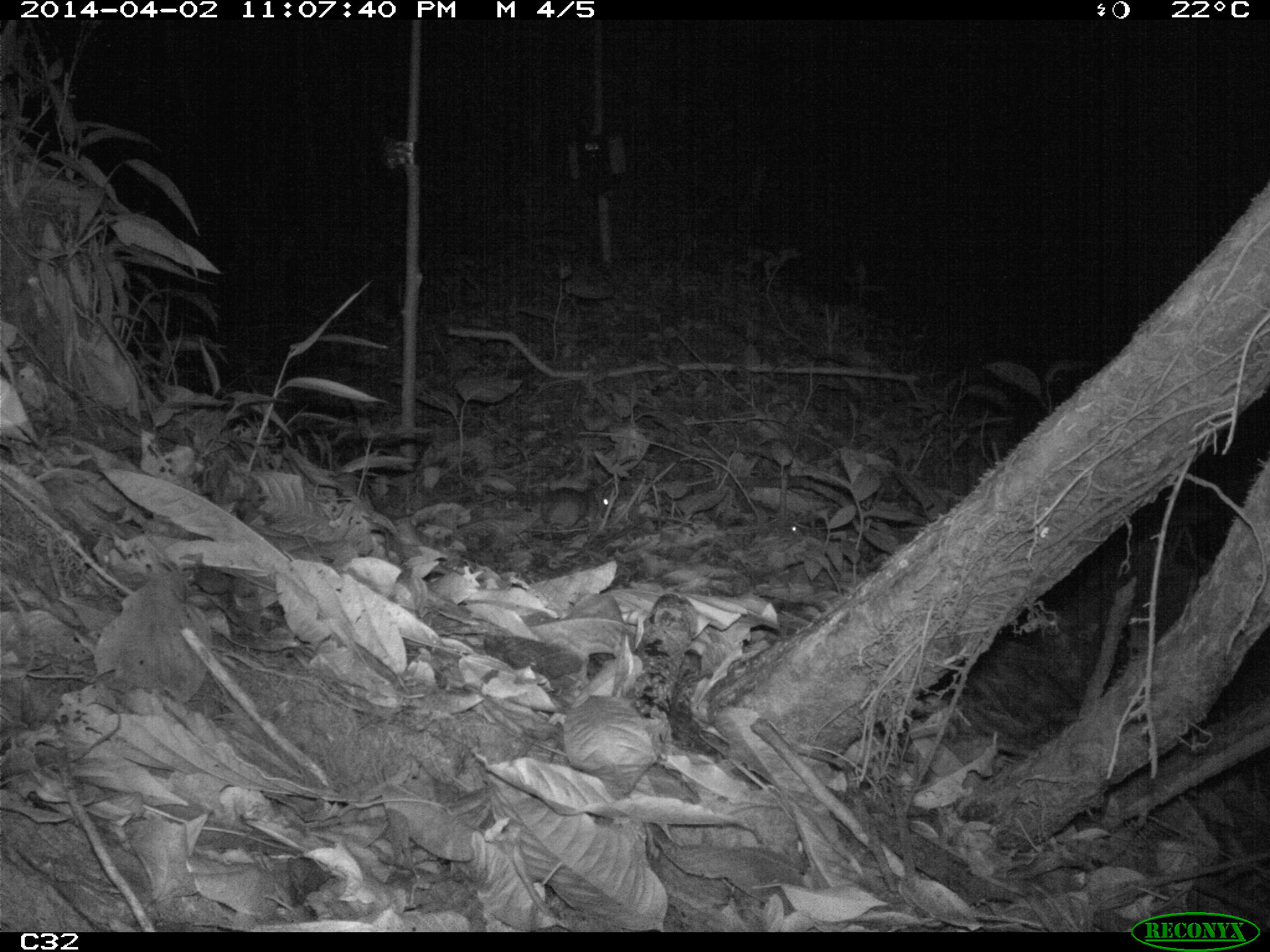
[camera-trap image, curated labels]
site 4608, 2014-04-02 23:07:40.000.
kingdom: Animalia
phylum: Chordata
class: Mammalia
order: Didelphimorphia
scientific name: Didelphimorphia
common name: opossum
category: unknown opossum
Unknown opossum (opossum) (Didelphimorphia), count 1, age adult.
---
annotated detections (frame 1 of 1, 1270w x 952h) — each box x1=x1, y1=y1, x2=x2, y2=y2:
unknown opossum: x1=540, y1=486, x2=612, y2=535